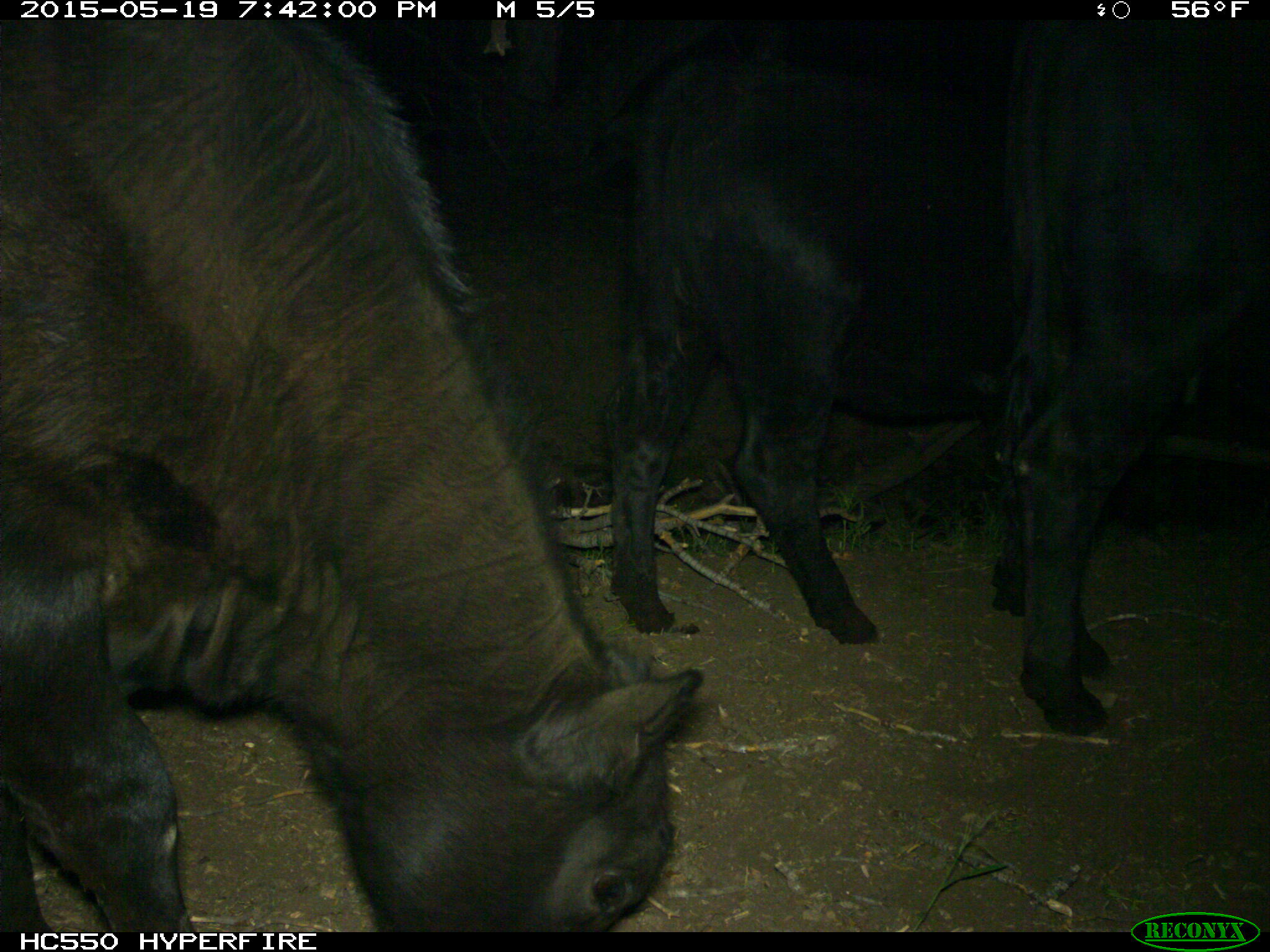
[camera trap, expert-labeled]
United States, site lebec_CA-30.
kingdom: Animalia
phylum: Chordata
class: Mammalia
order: Artiodactyla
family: Bovidae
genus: Bos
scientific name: Bos taurus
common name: domestic cow